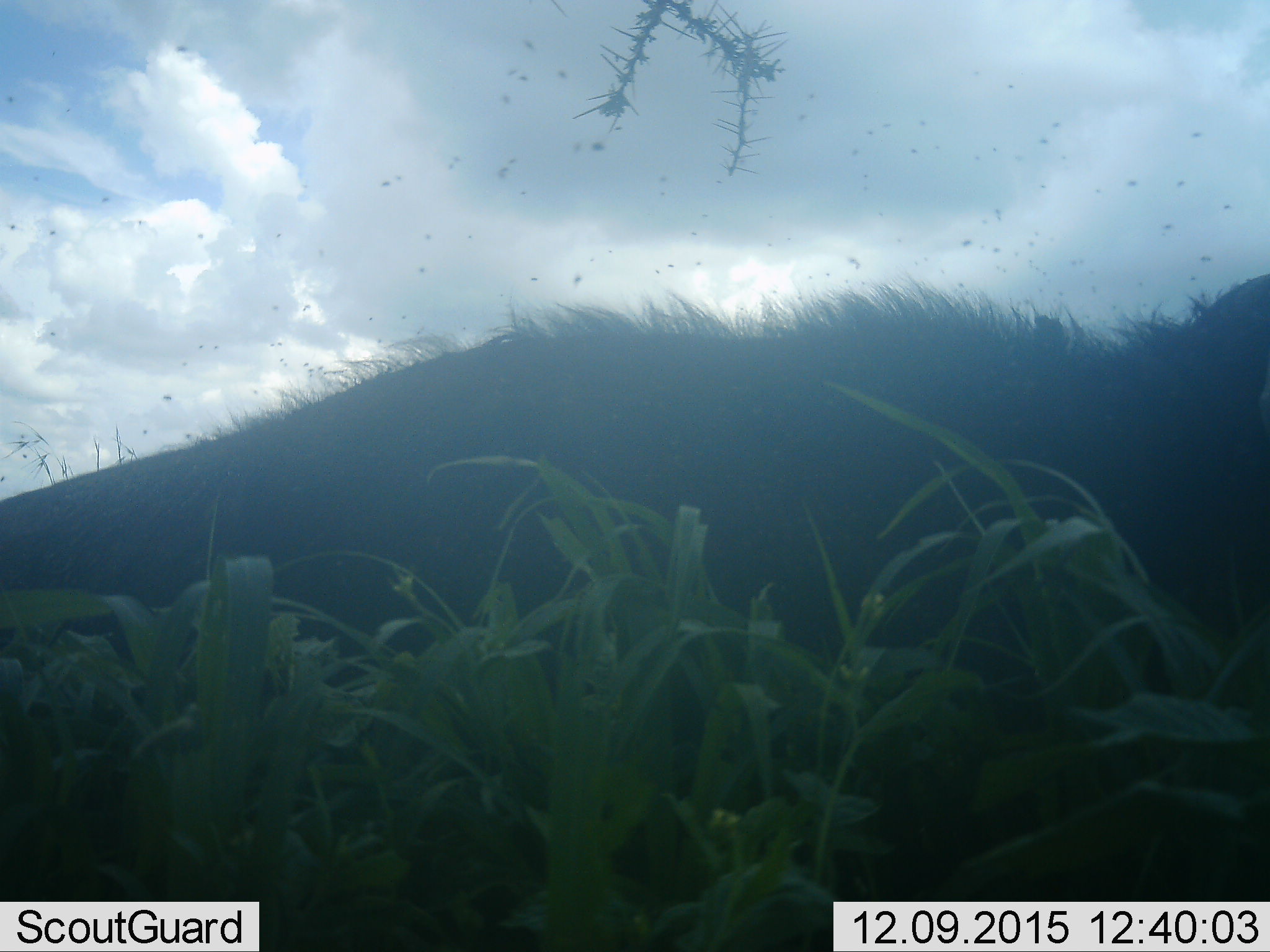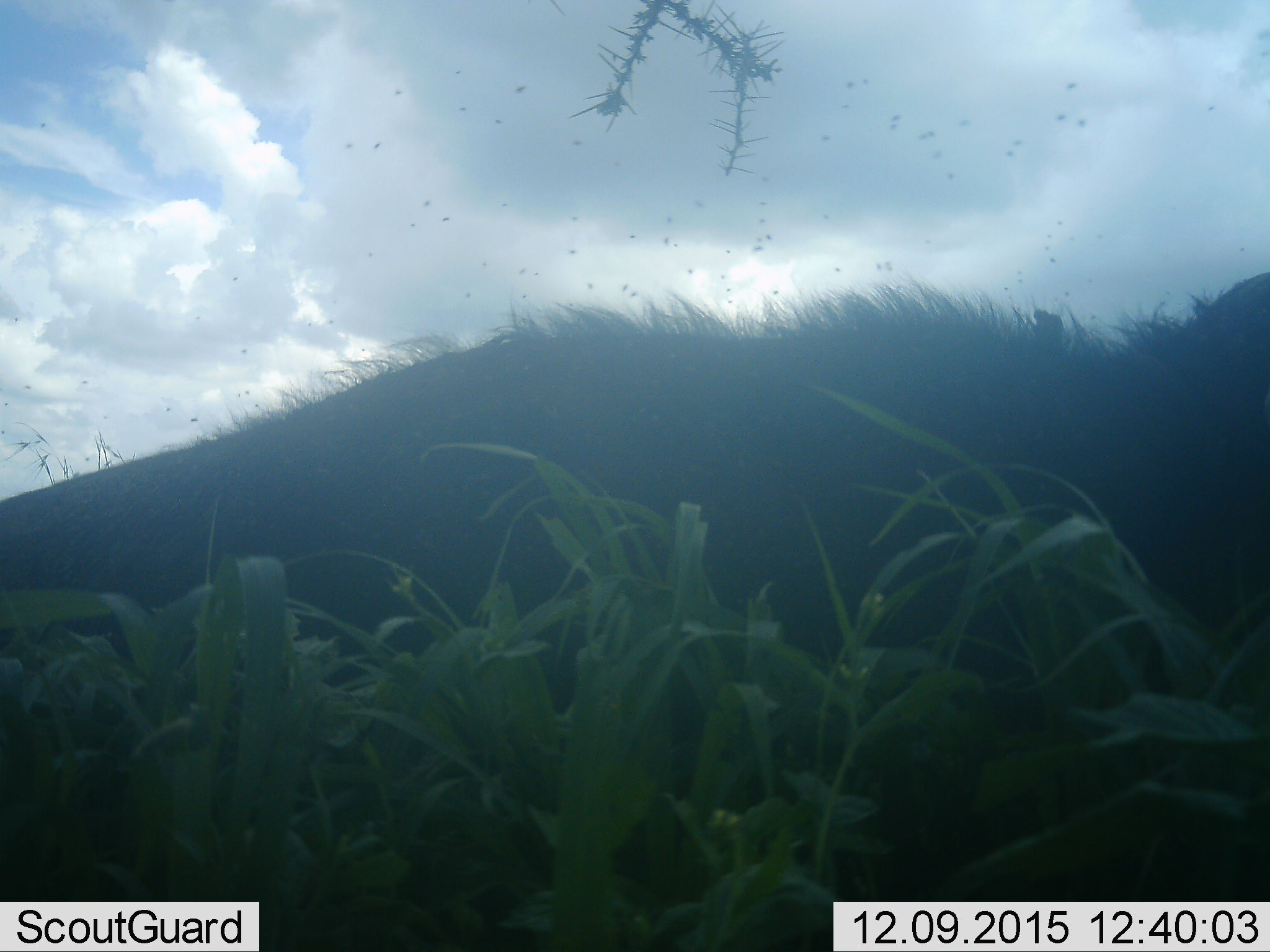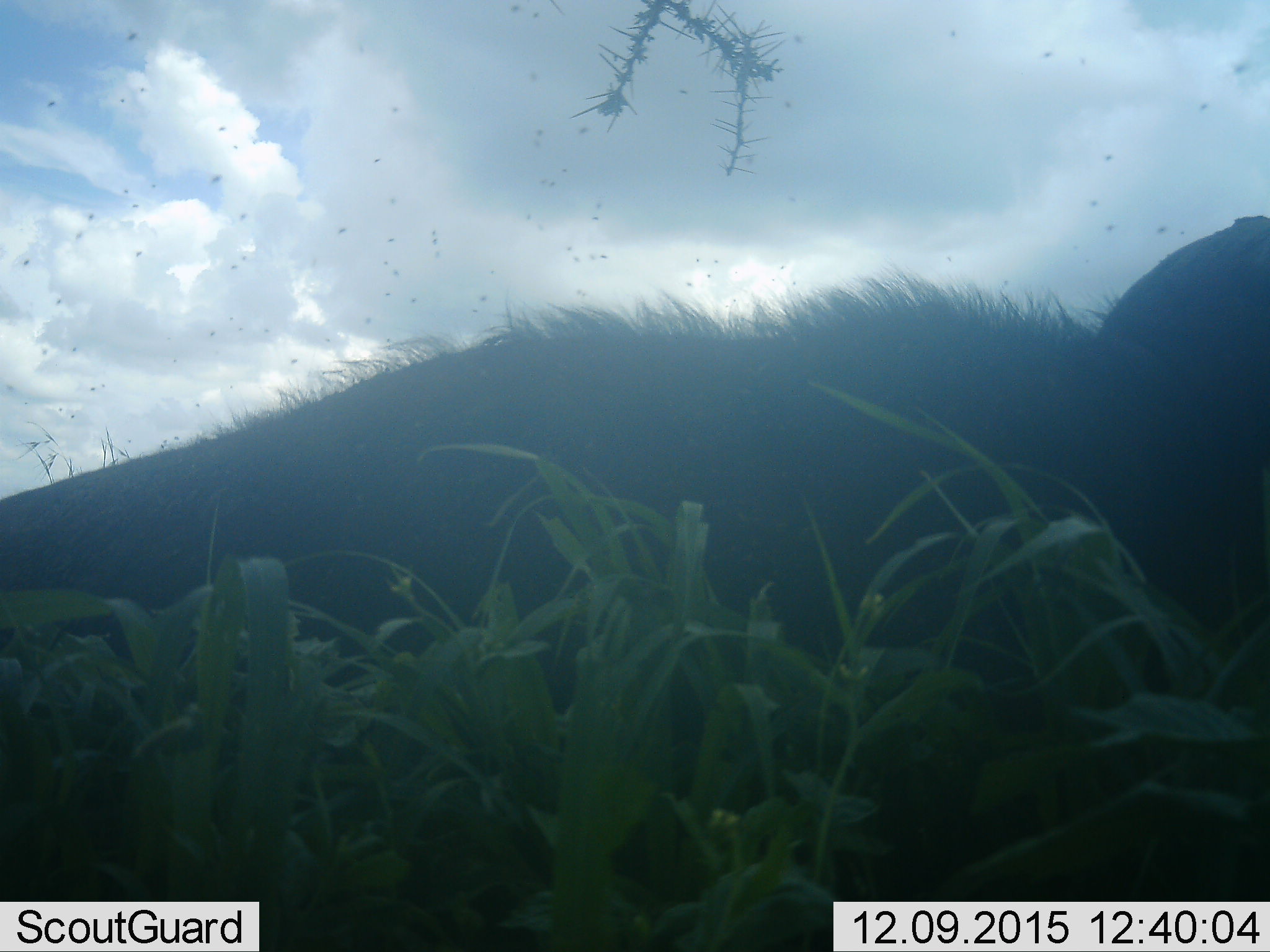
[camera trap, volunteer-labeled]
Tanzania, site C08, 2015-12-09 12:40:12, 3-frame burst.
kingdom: Animalia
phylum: Chordata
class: Mammalia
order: Artiodactyla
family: Bovidae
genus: Syncerus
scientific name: Syncerus caffer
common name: cape buffalo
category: buffalo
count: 1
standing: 50%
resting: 50%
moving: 0%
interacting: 0%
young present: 0%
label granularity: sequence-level